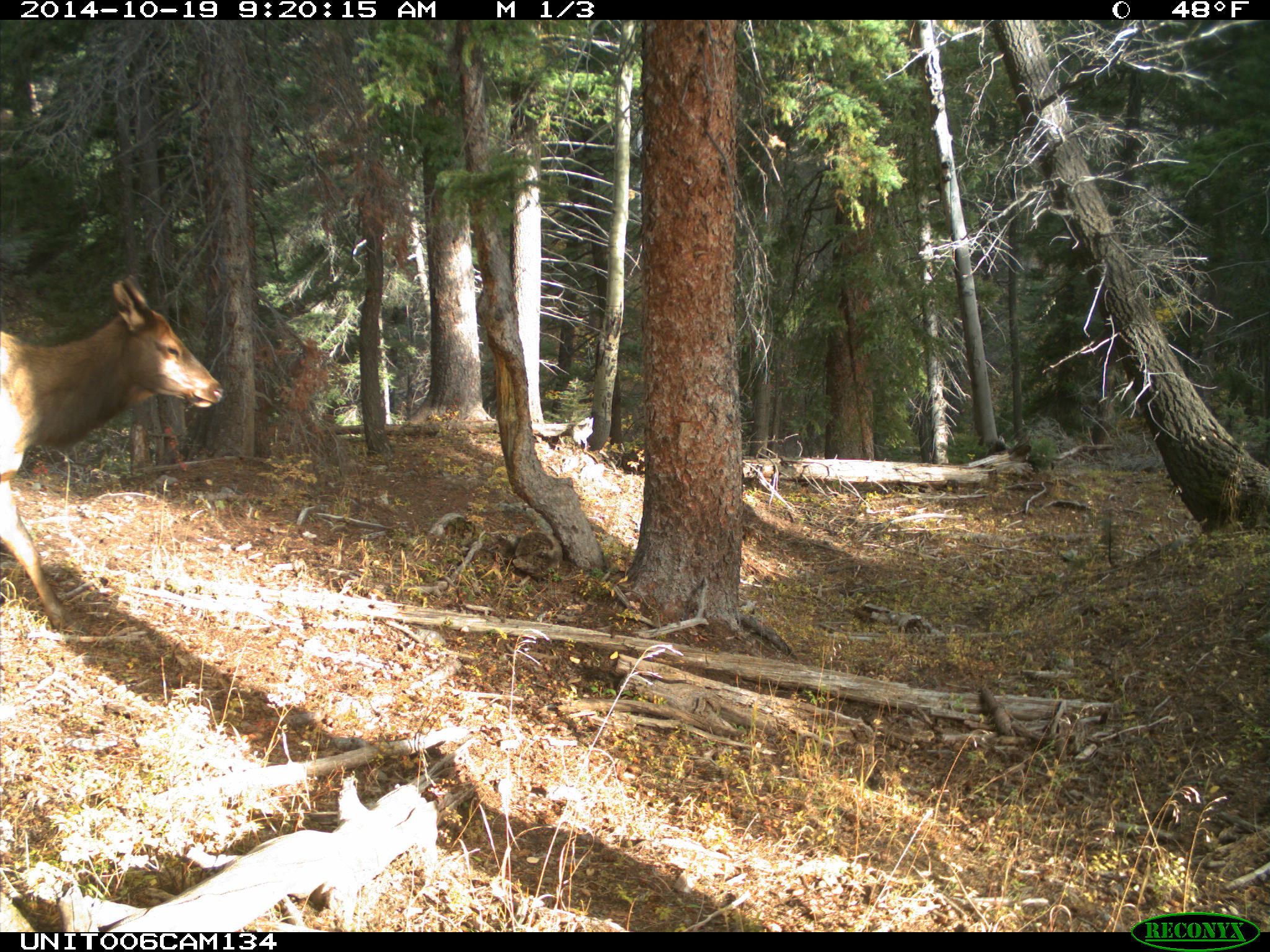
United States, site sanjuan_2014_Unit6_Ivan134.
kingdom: Animalia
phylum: Chordata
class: Mammalia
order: Artiodactyla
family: Cervidae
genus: Cervus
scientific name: Cervus elaphus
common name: red deer